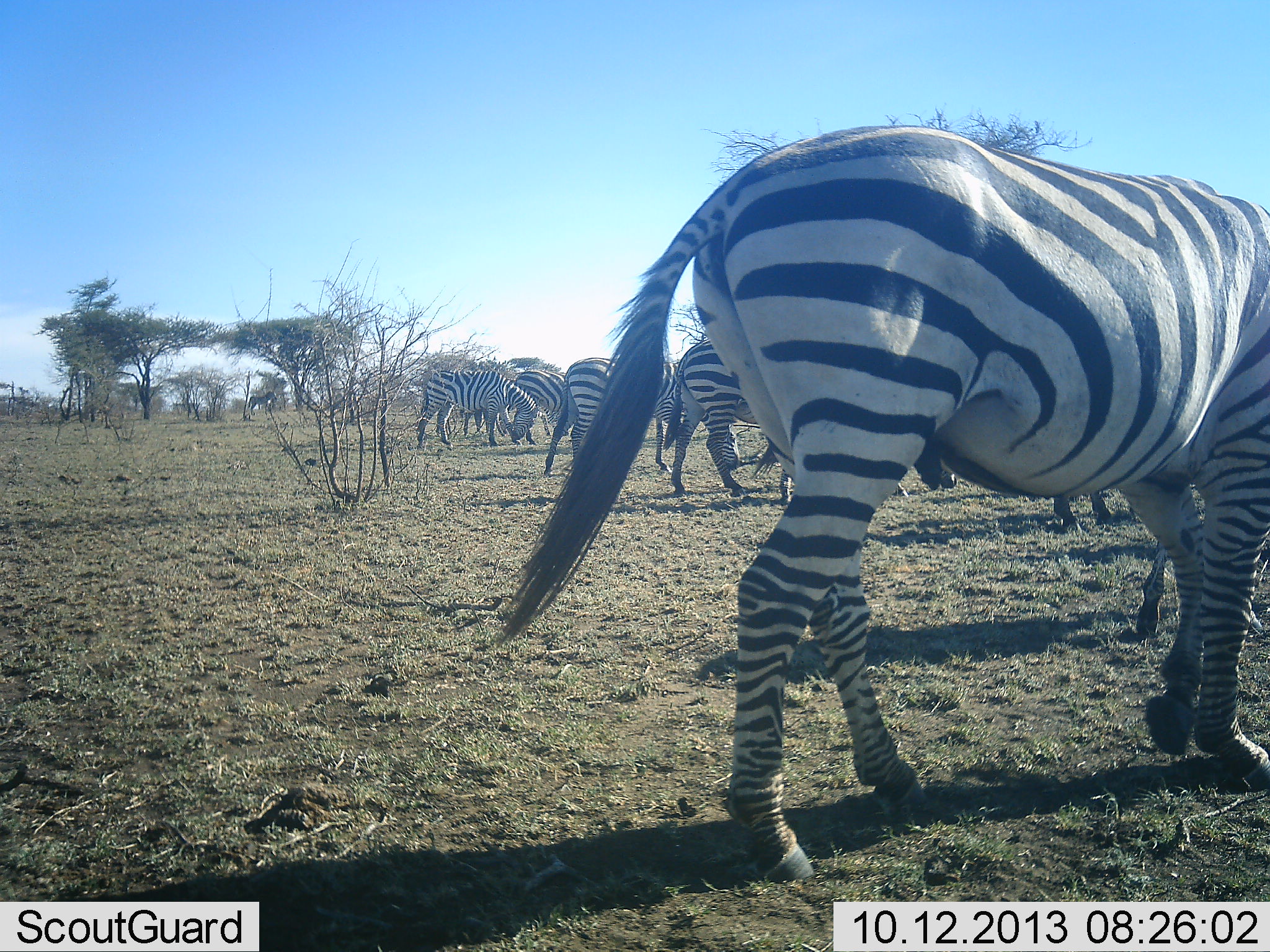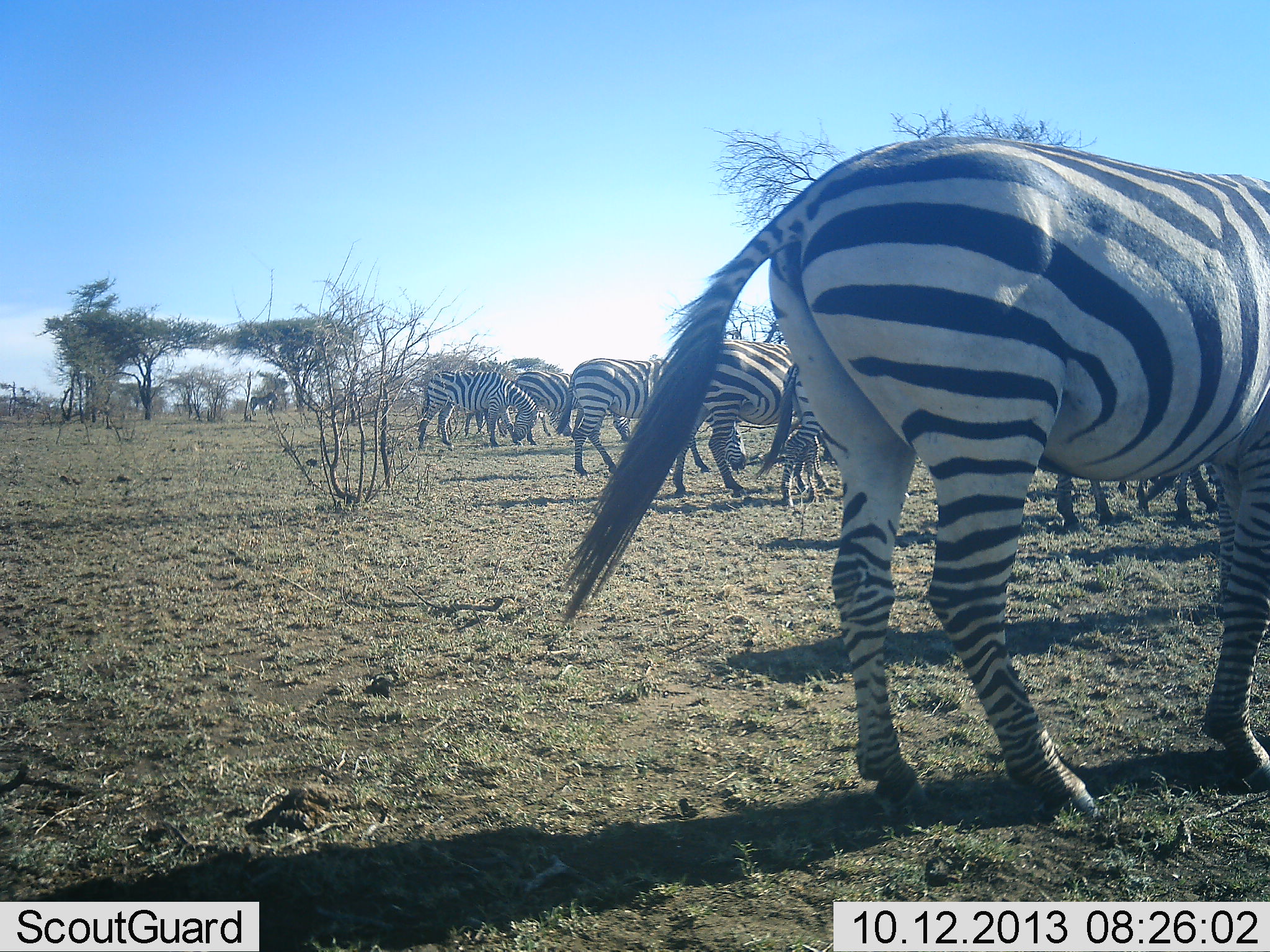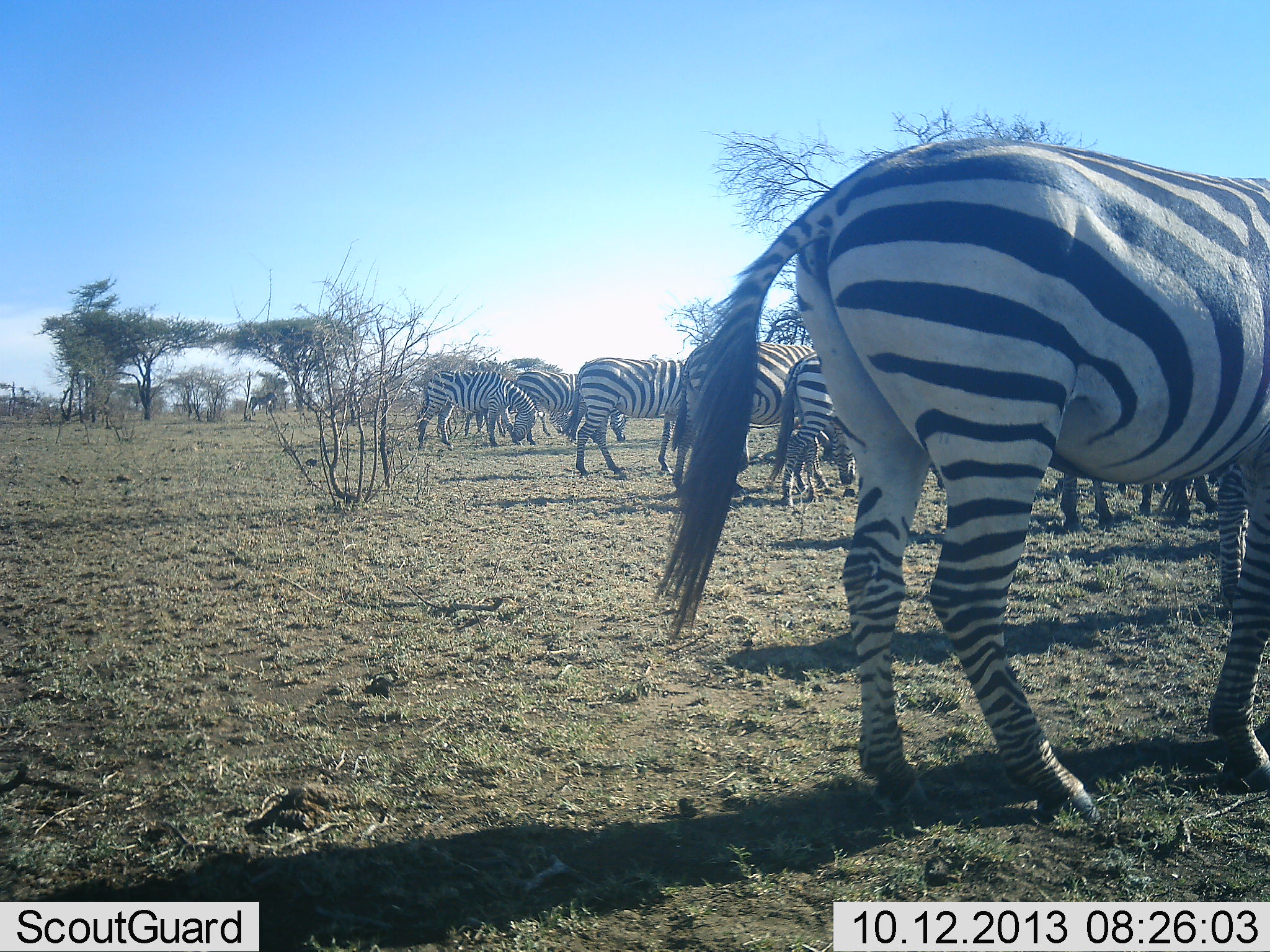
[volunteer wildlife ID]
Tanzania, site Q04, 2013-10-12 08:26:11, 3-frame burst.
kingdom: Animalia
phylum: Chordata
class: Mammalia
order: Perissodactyla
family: Equidae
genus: Equus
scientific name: Equus quagga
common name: plains zebra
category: zebra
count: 9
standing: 27%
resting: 3%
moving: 45%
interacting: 3%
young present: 18%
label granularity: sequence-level